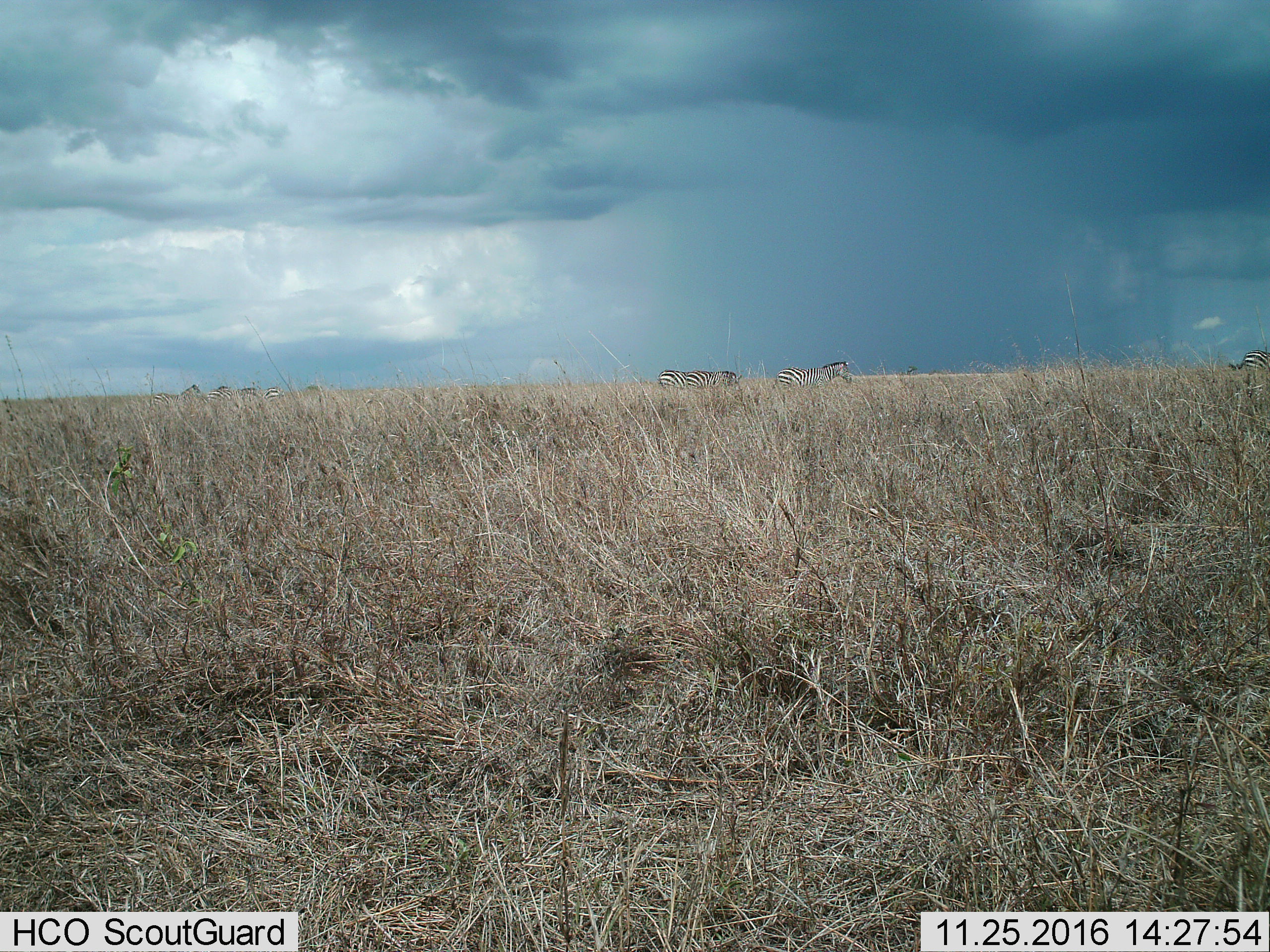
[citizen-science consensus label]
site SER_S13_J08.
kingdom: Animalia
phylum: Chordata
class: Mammalia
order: Perissodactyla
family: Equidae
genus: Equus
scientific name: Equus quagga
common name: plains zebra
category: zebraplains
Zebraplains (plains zebra) (Equus quagga), count 7. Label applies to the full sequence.